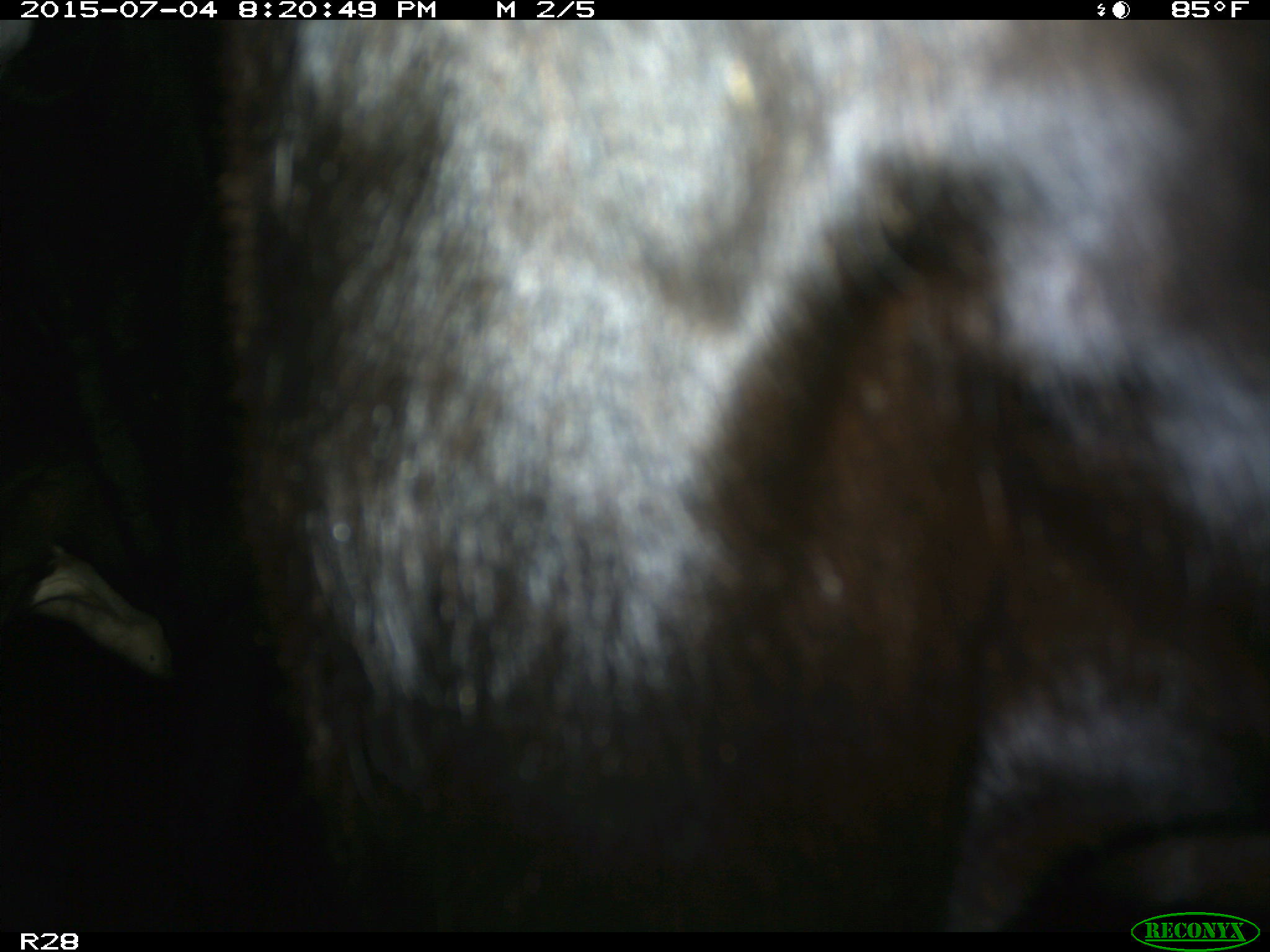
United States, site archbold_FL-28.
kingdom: Animalia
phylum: Chordata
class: Mammalia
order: Artiodactyla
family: Bovidae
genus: Bos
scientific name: Bos taurus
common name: domestic cow